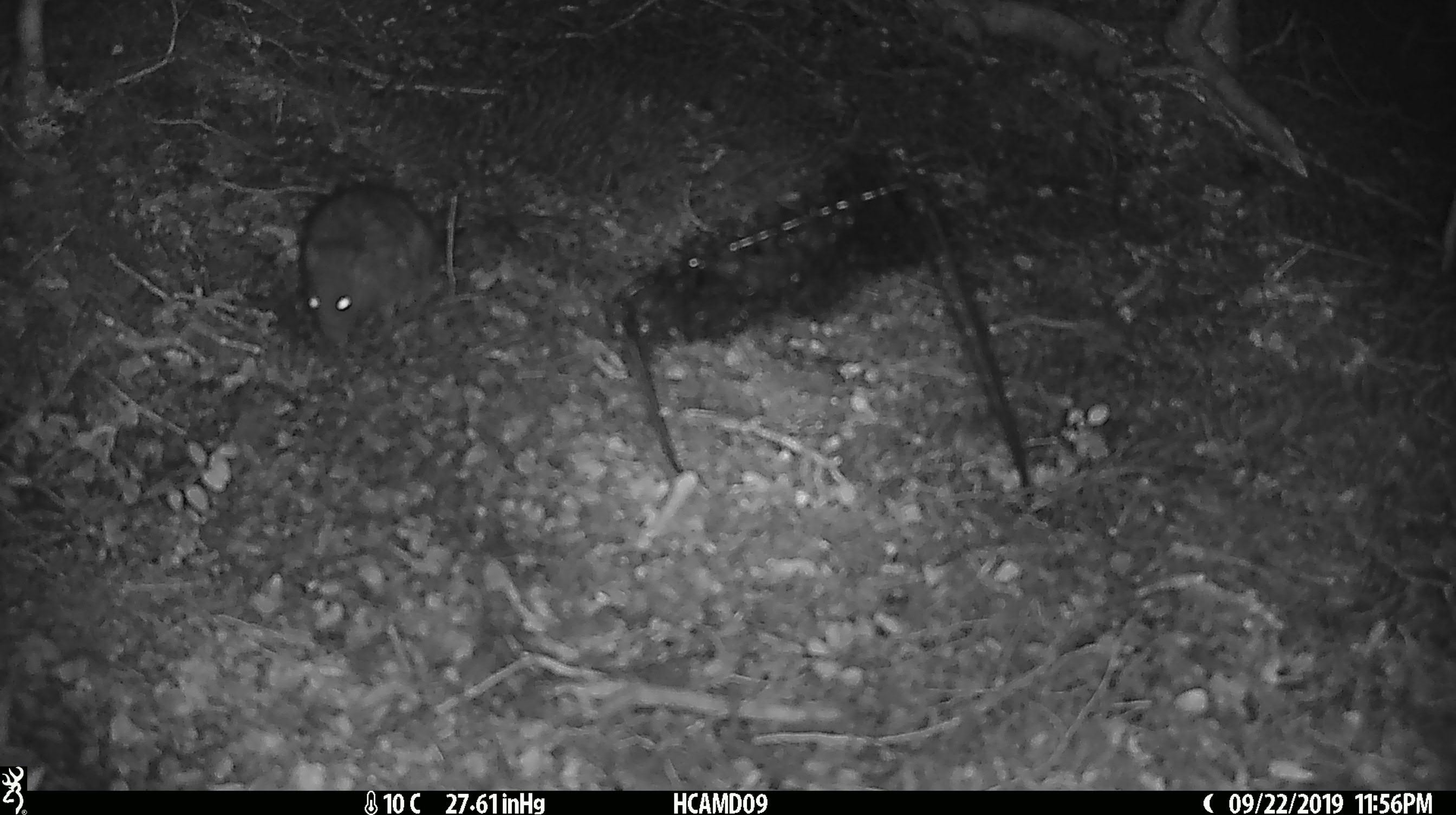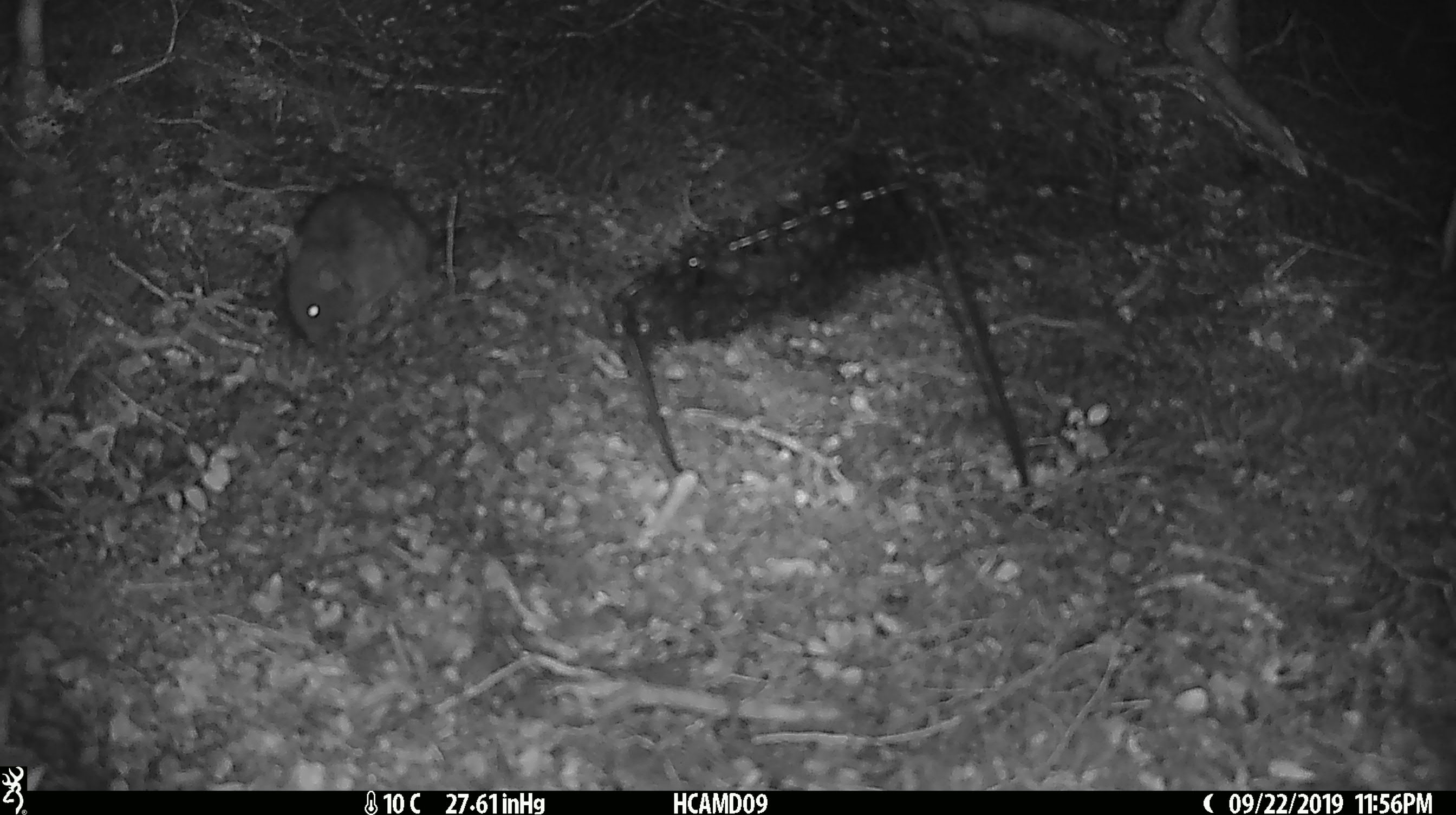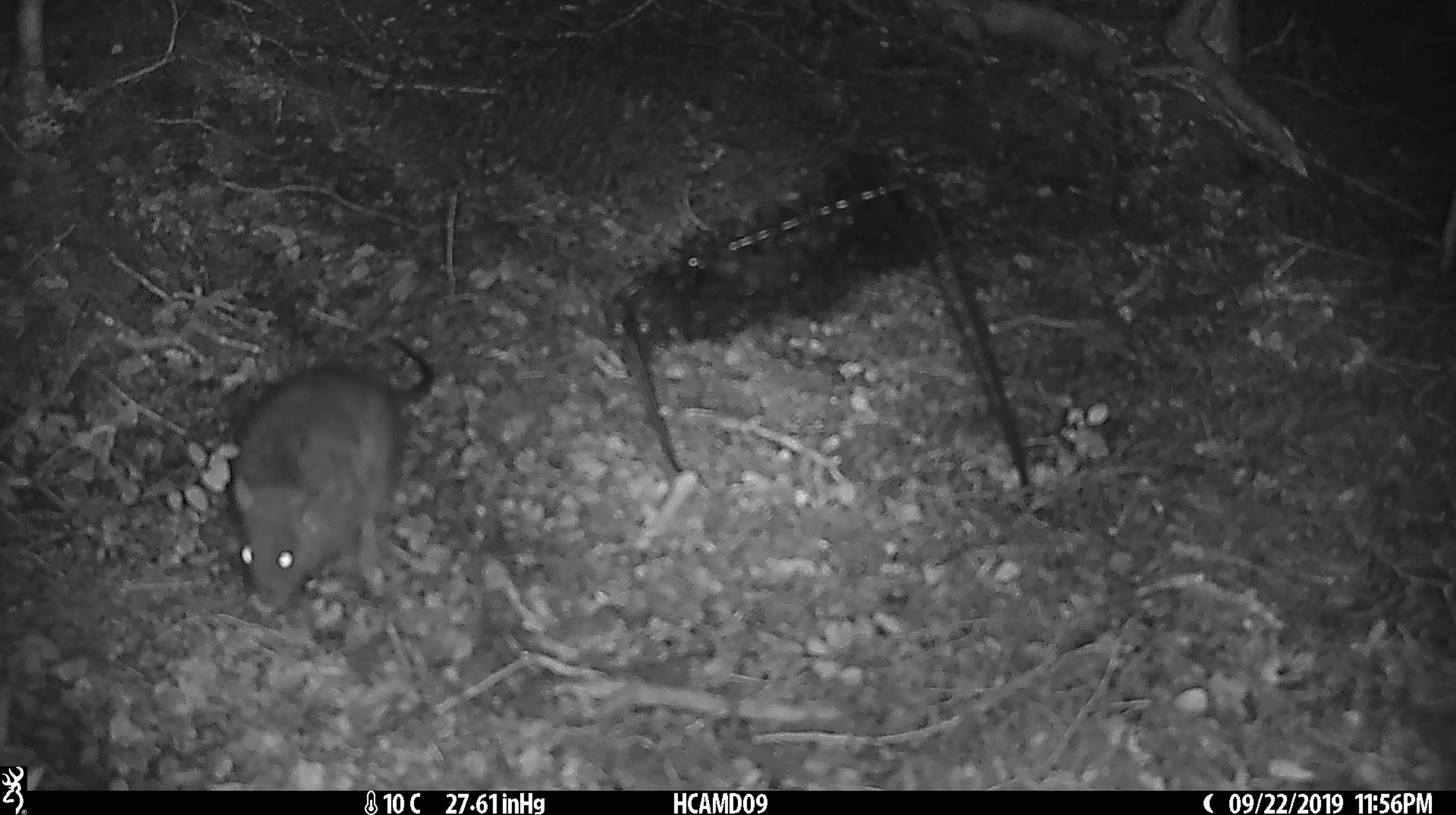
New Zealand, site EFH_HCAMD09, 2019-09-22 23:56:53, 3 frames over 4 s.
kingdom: Animalia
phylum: Chordata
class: Mammalia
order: Rodentia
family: Muridae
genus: Rattus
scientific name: Rattus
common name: rat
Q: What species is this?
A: Rat (Rattus).